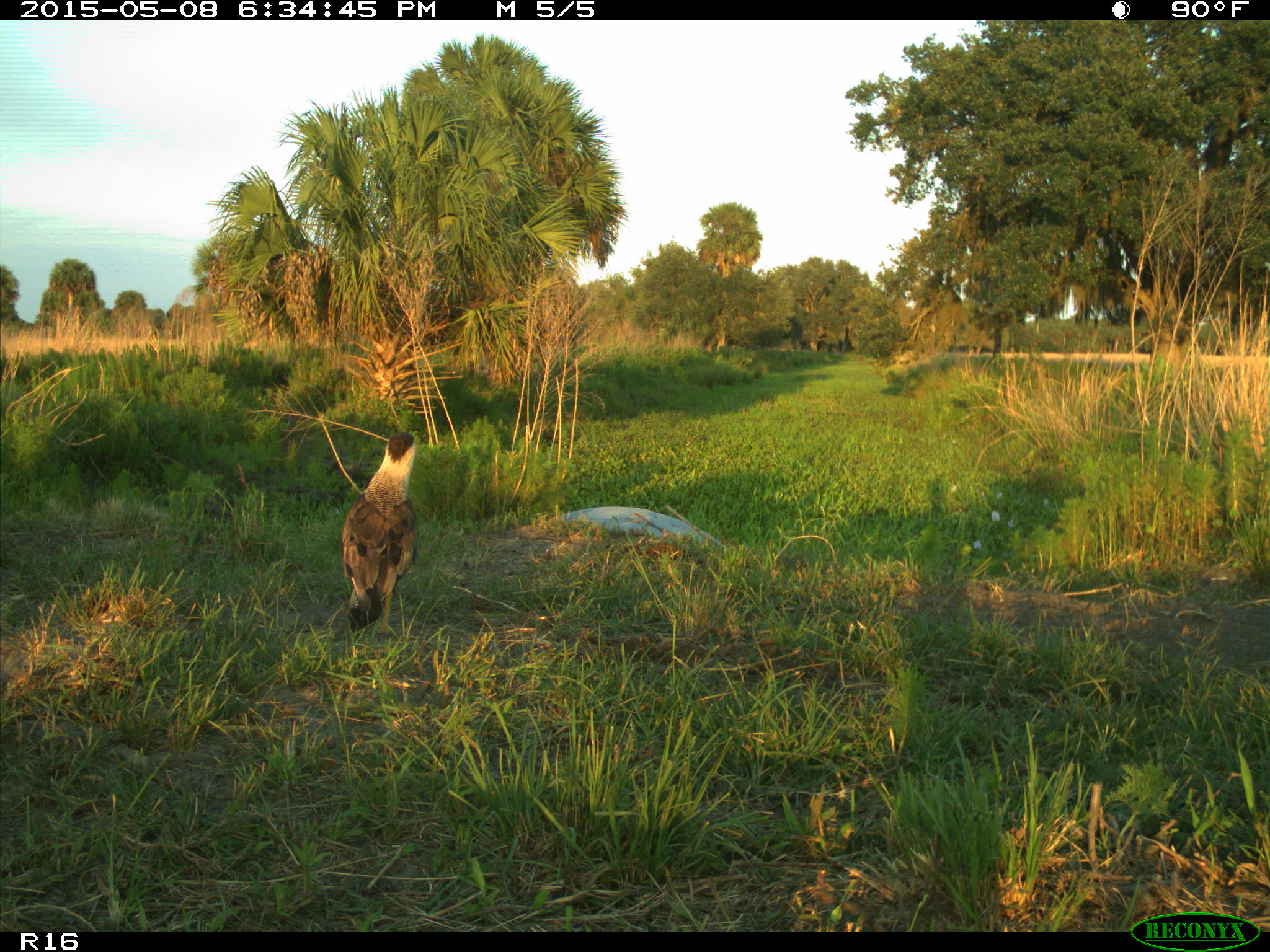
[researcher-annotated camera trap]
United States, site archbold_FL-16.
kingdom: Animalia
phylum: Chordata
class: Mammalia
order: Artiodactyla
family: Bovidae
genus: Bos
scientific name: Bos taurus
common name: domestic cow